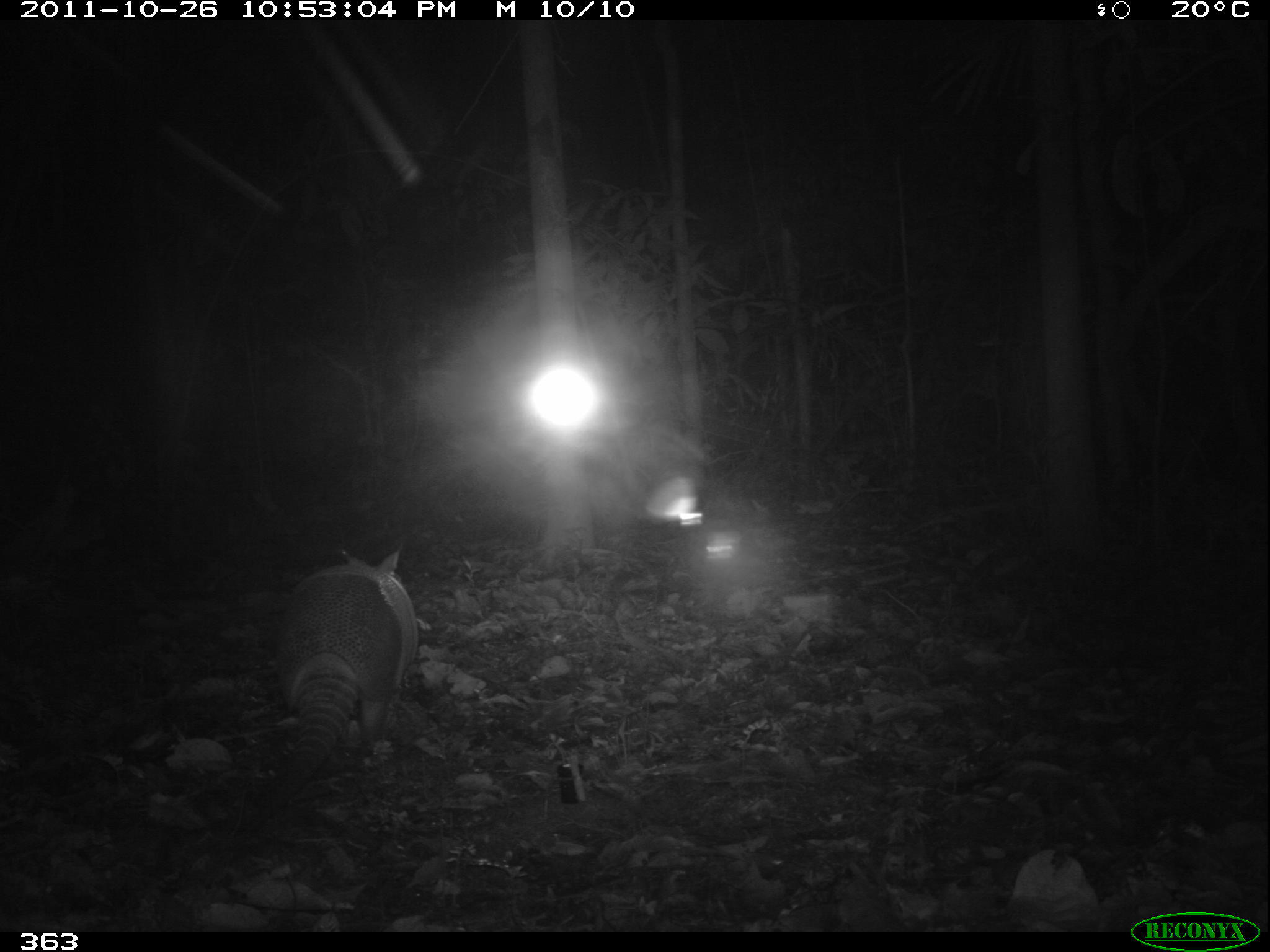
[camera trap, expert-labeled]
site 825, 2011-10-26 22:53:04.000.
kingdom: Animalia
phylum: Chordata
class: Mammalia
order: Cingulata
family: Chlamyphoridae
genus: Priodontes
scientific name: Priodontes maximus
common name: giant armadillo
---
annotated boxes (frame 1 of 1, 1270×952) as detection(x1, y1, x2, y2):
priodontes maximus: detection(141, 543, 425, 932)